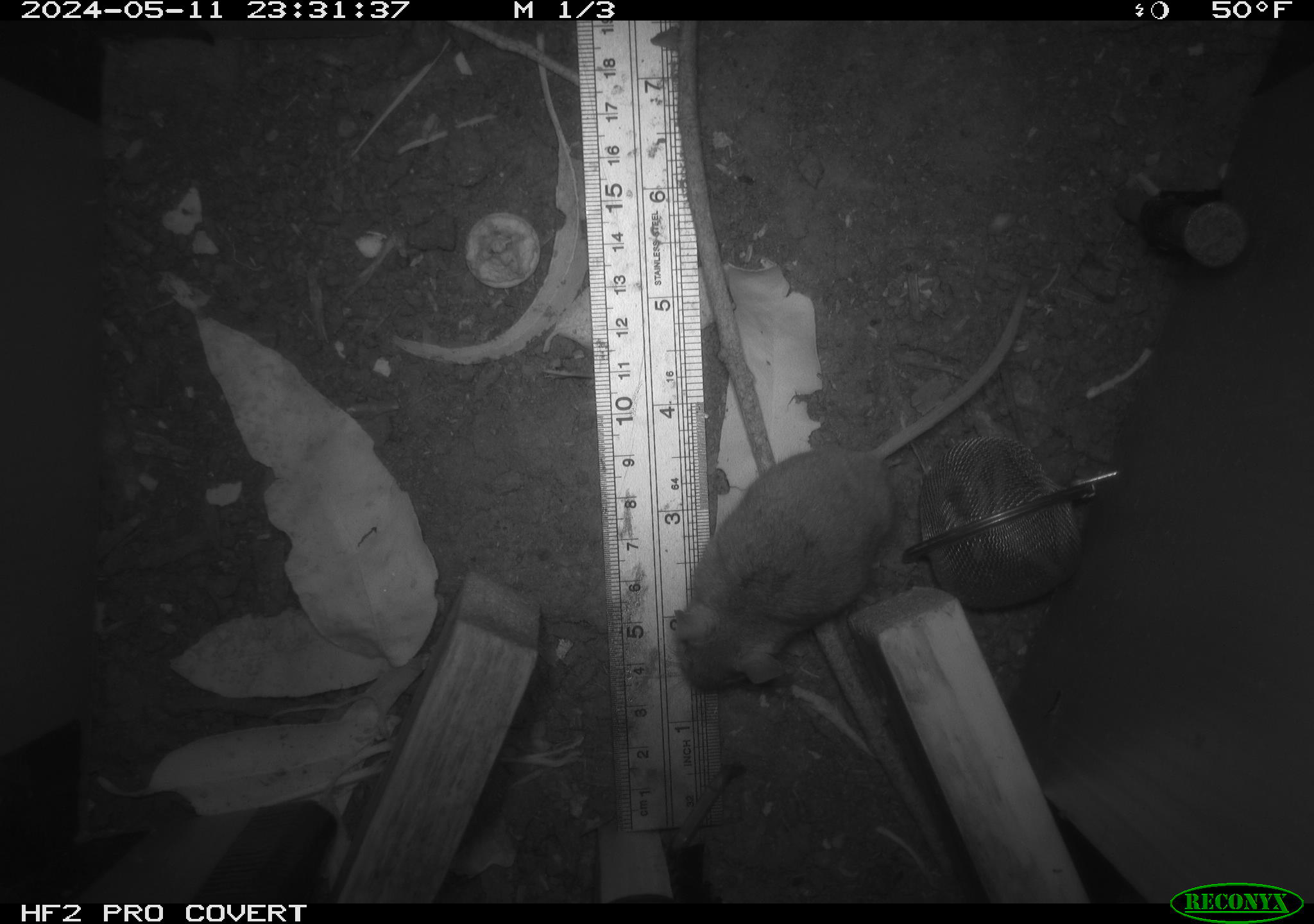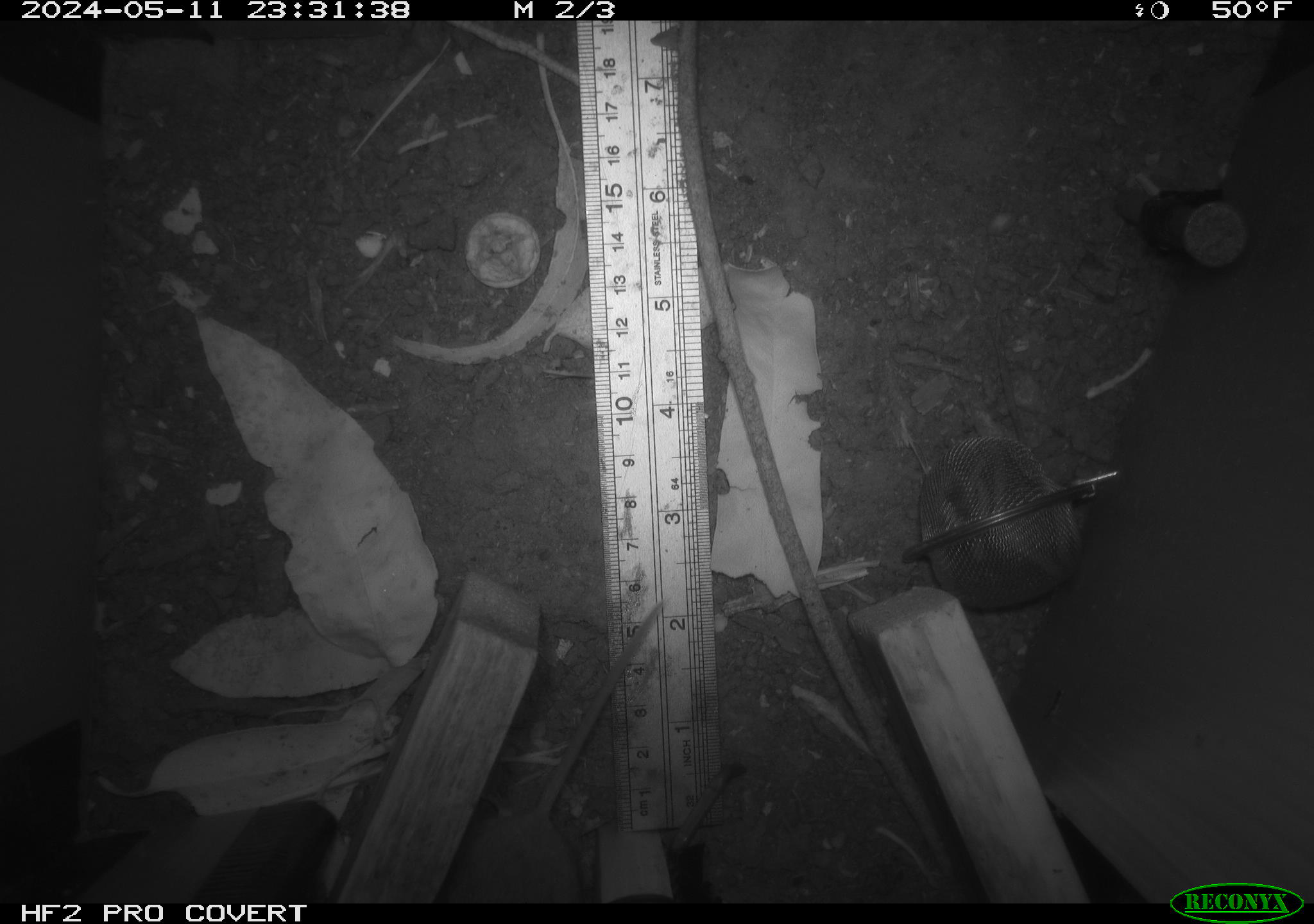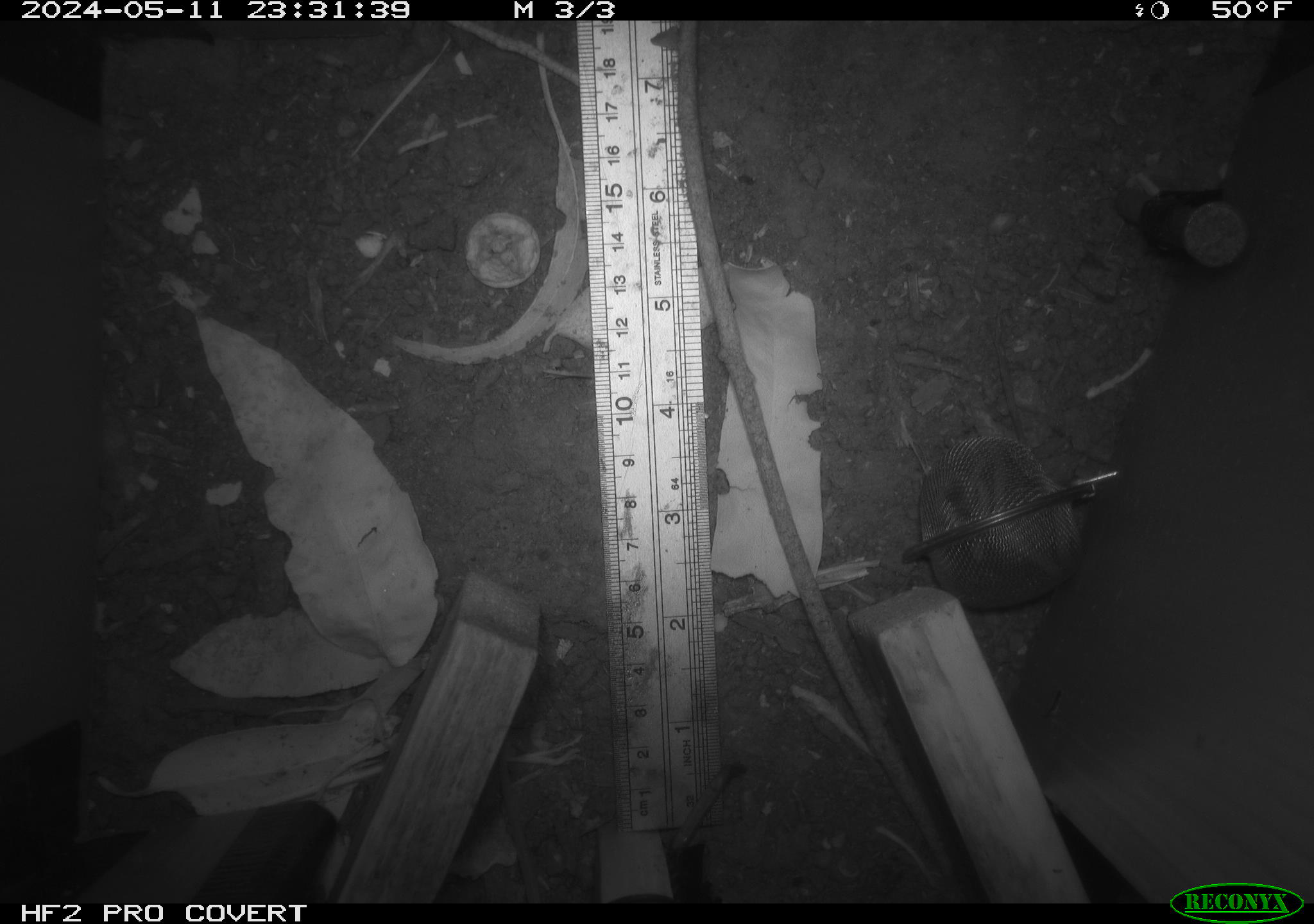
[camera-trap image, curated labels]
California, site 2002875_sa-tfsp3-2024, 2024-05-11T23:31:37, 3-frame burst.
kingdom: Animalia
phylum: Chordata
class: Mammalia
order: Rodentia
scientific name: Rodentia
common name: mouse species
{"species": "mouse species (Rodentia)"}